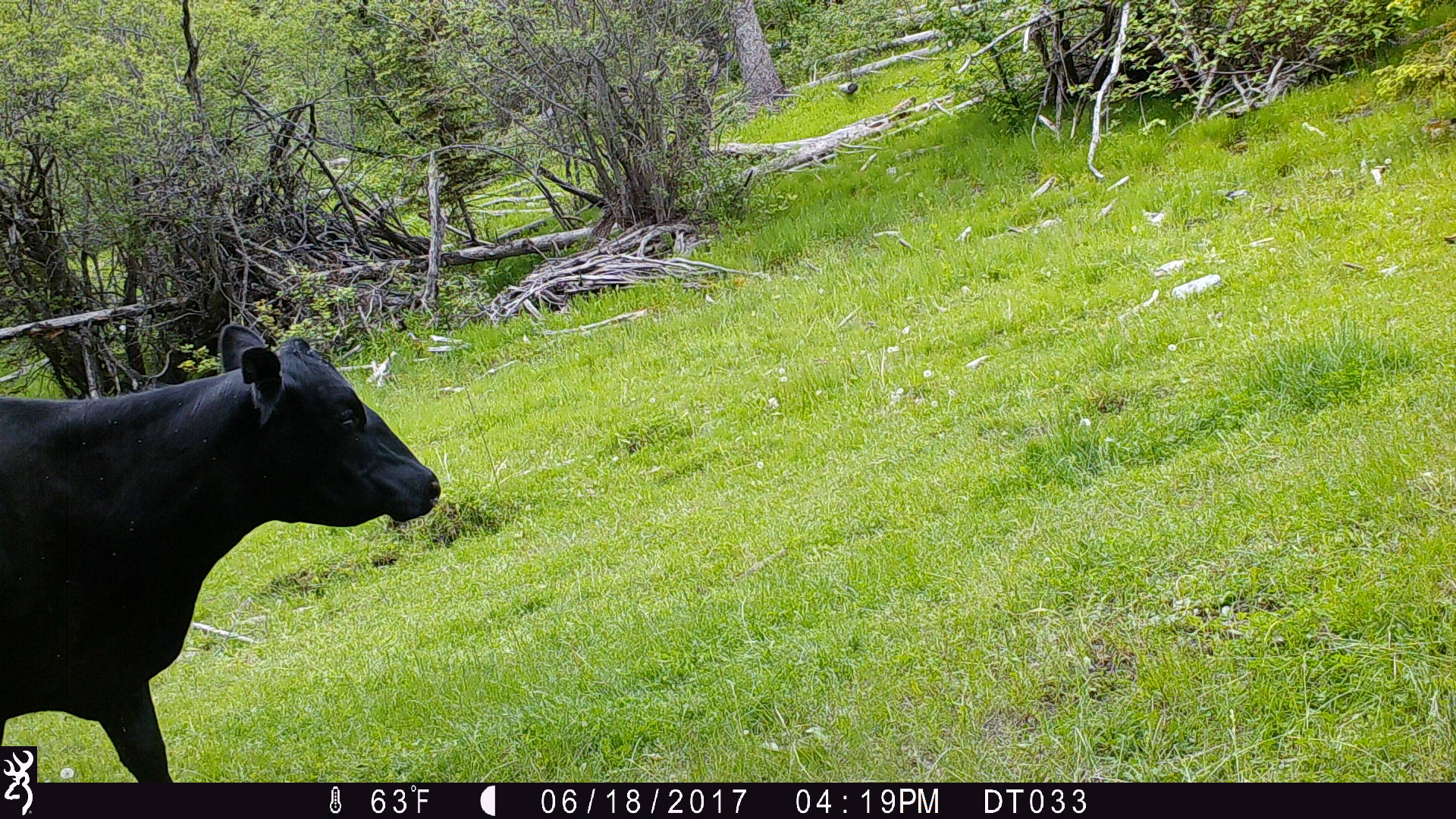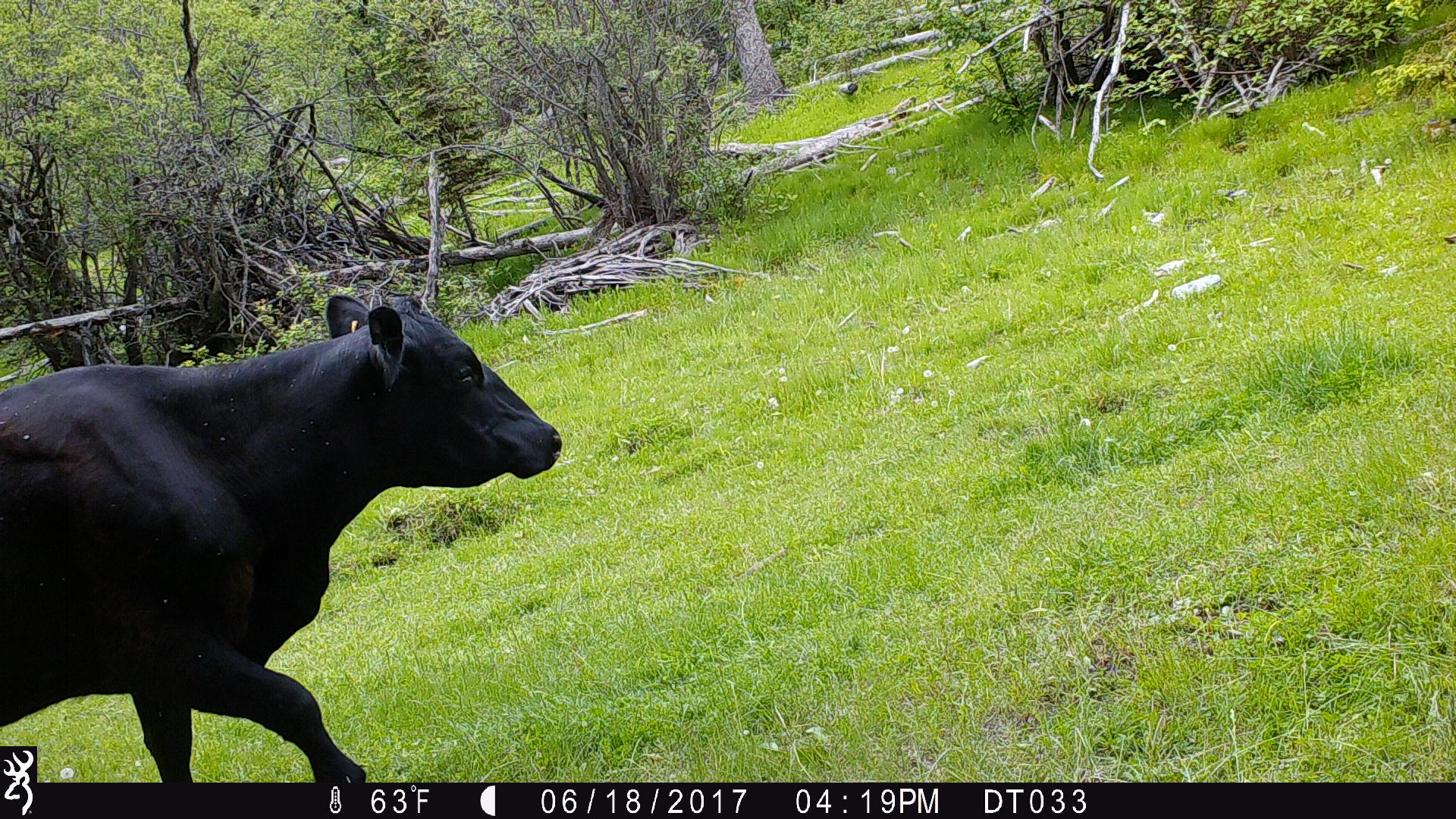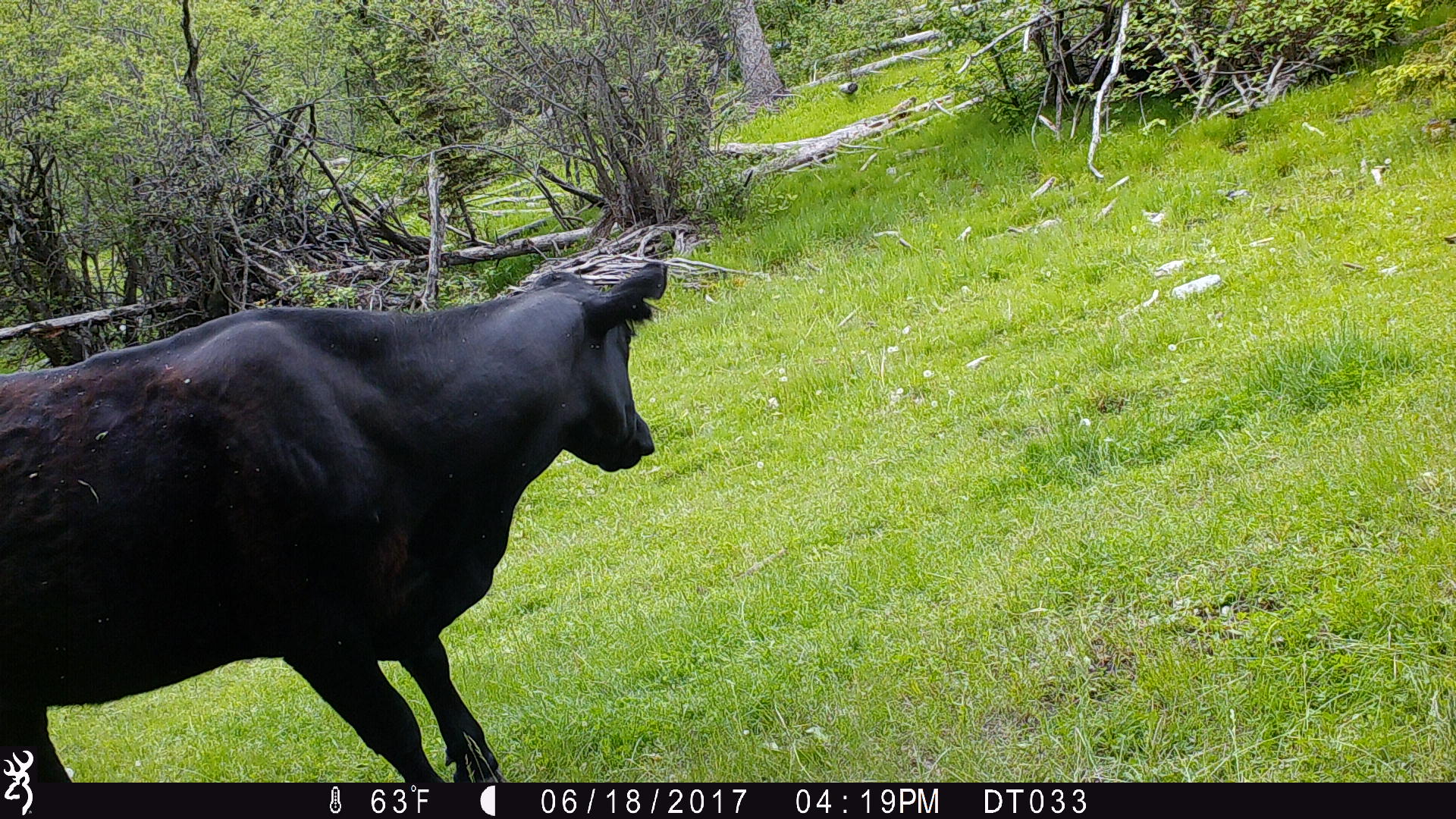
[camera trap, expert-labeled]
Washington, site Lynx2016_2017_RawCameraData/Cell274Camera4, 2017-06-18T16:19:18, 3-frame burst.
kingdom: Animalia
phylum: Chordata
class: Mammalia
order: Artiodactyla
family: Bovidae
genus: Bos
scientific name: Bos taurus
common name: domestic cattle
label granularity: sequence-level